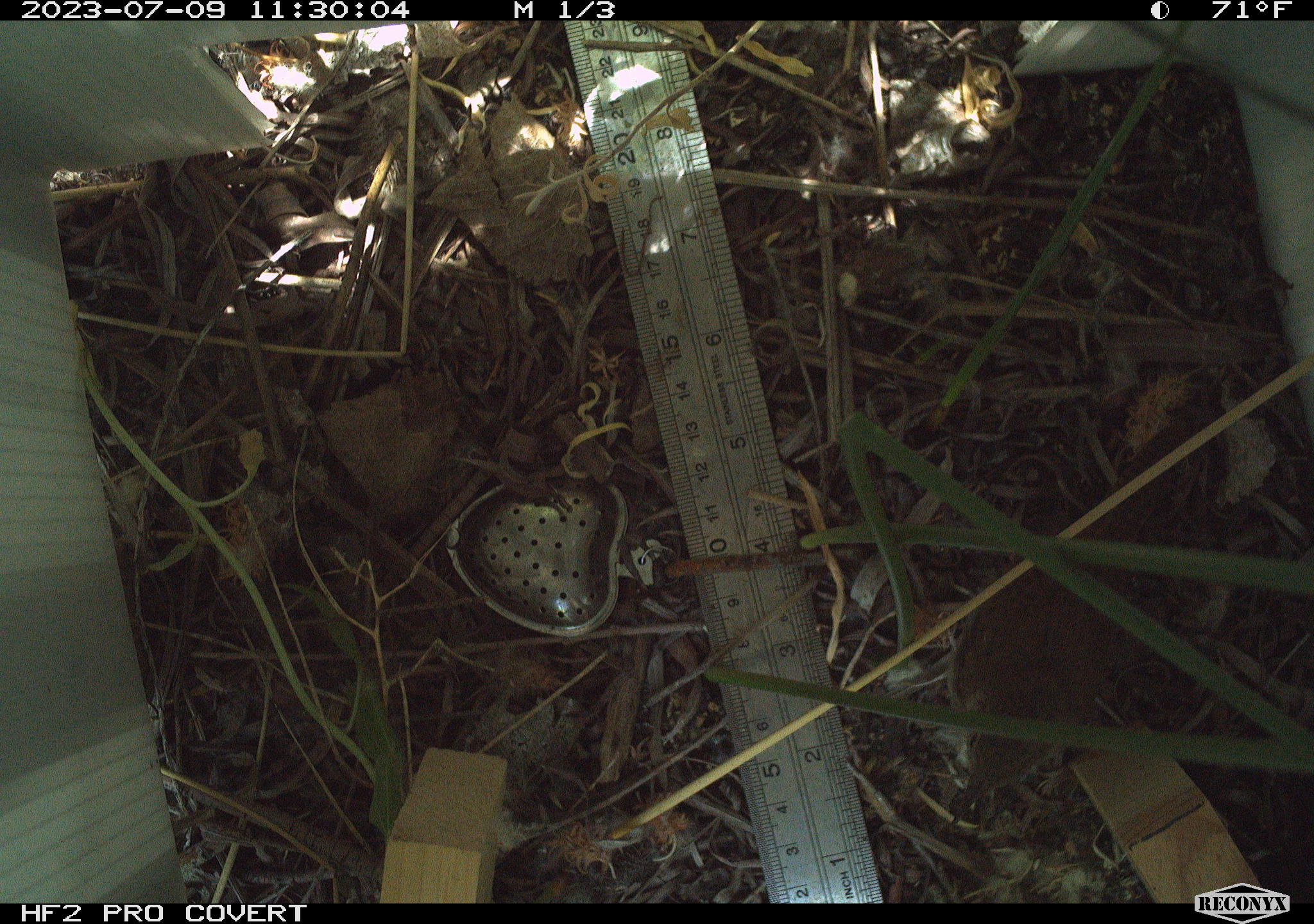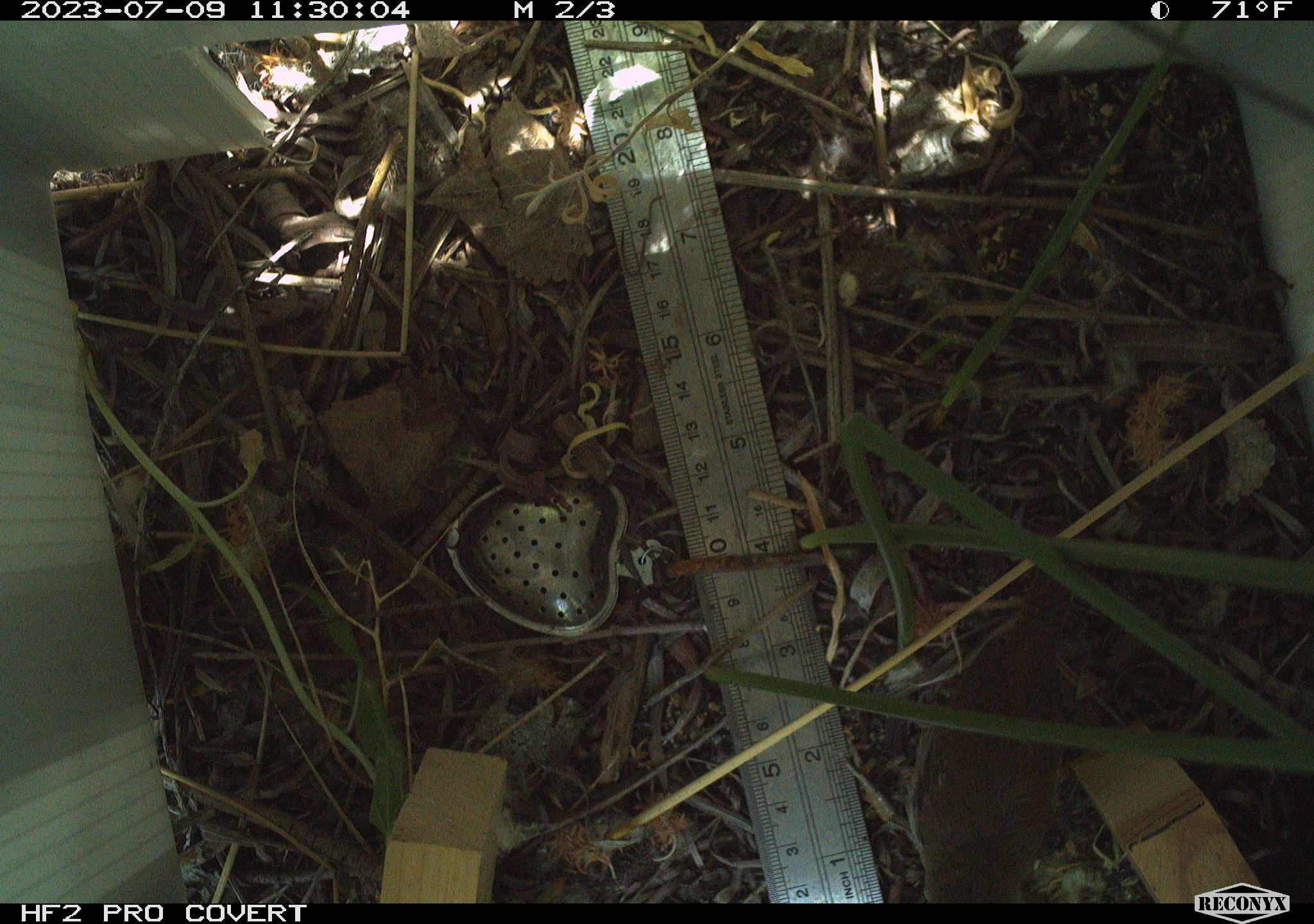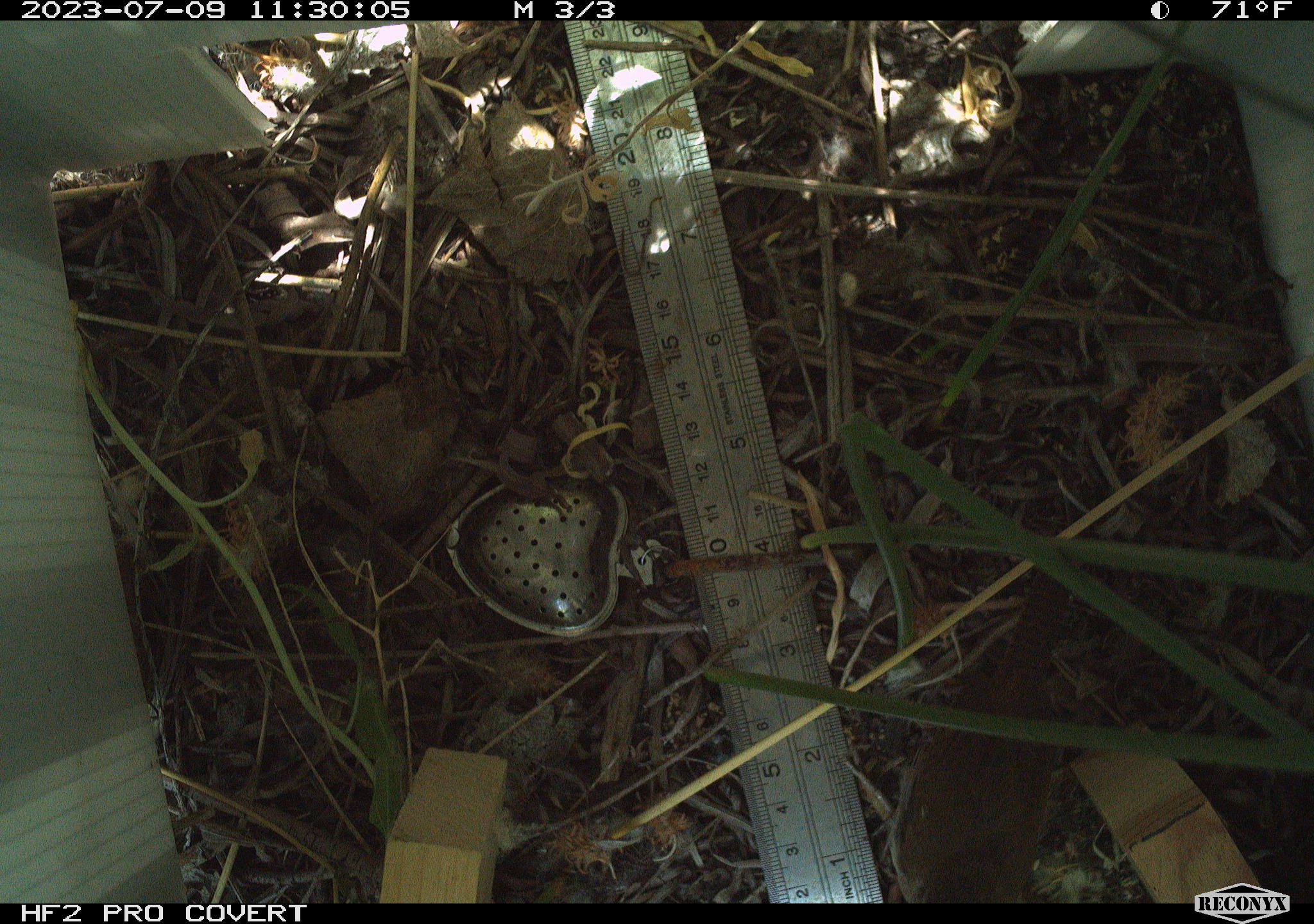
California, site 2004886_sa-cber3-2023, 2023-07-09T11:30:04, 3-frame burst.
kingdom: Animalia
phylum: Chordata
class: Aves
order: Passeriformes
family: Troglodytidae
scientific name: Troglodytidae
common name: wren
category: troglodytidae family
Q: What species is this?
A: Troglodytidae family (wren) (Troglodytidae).